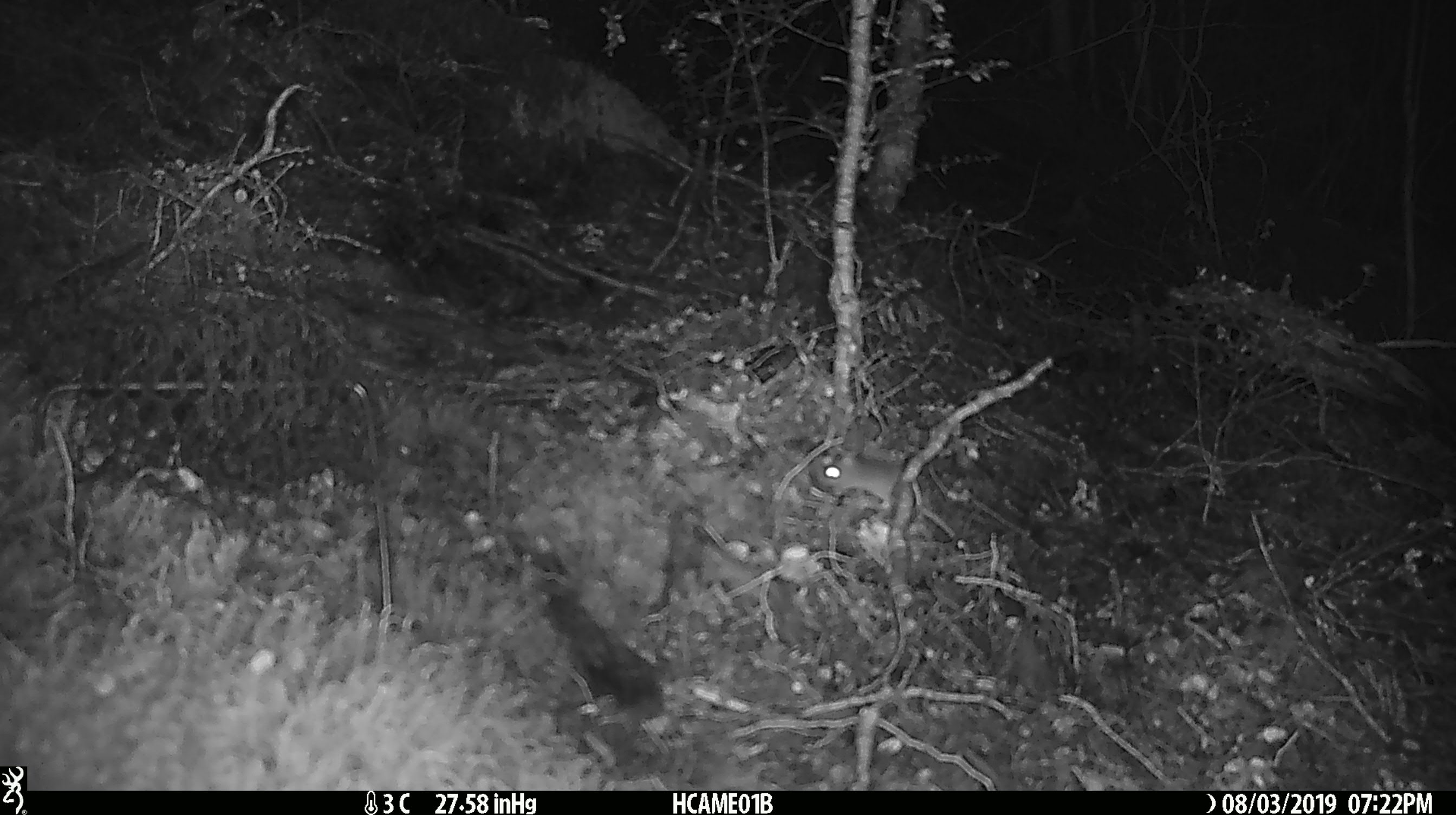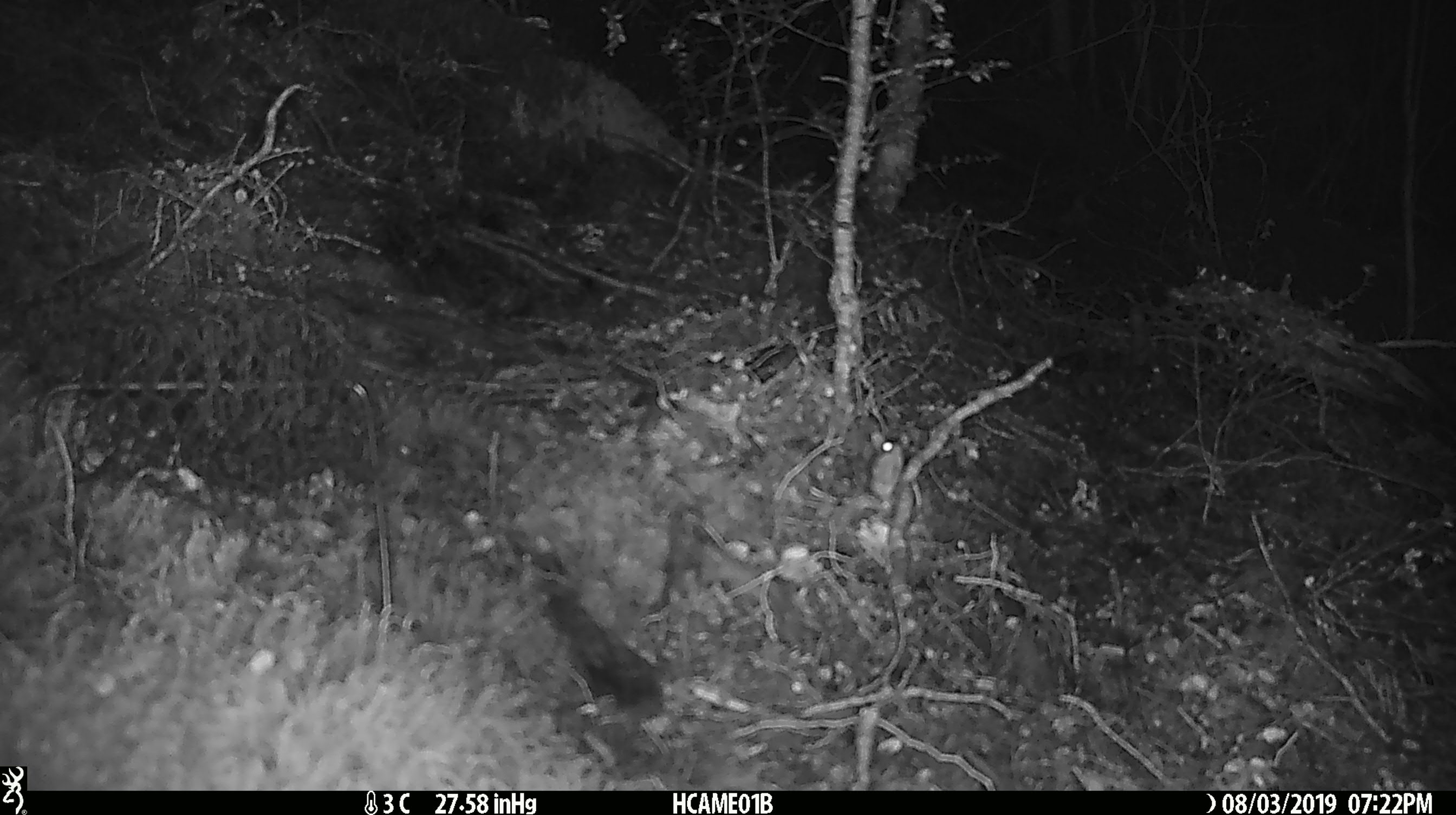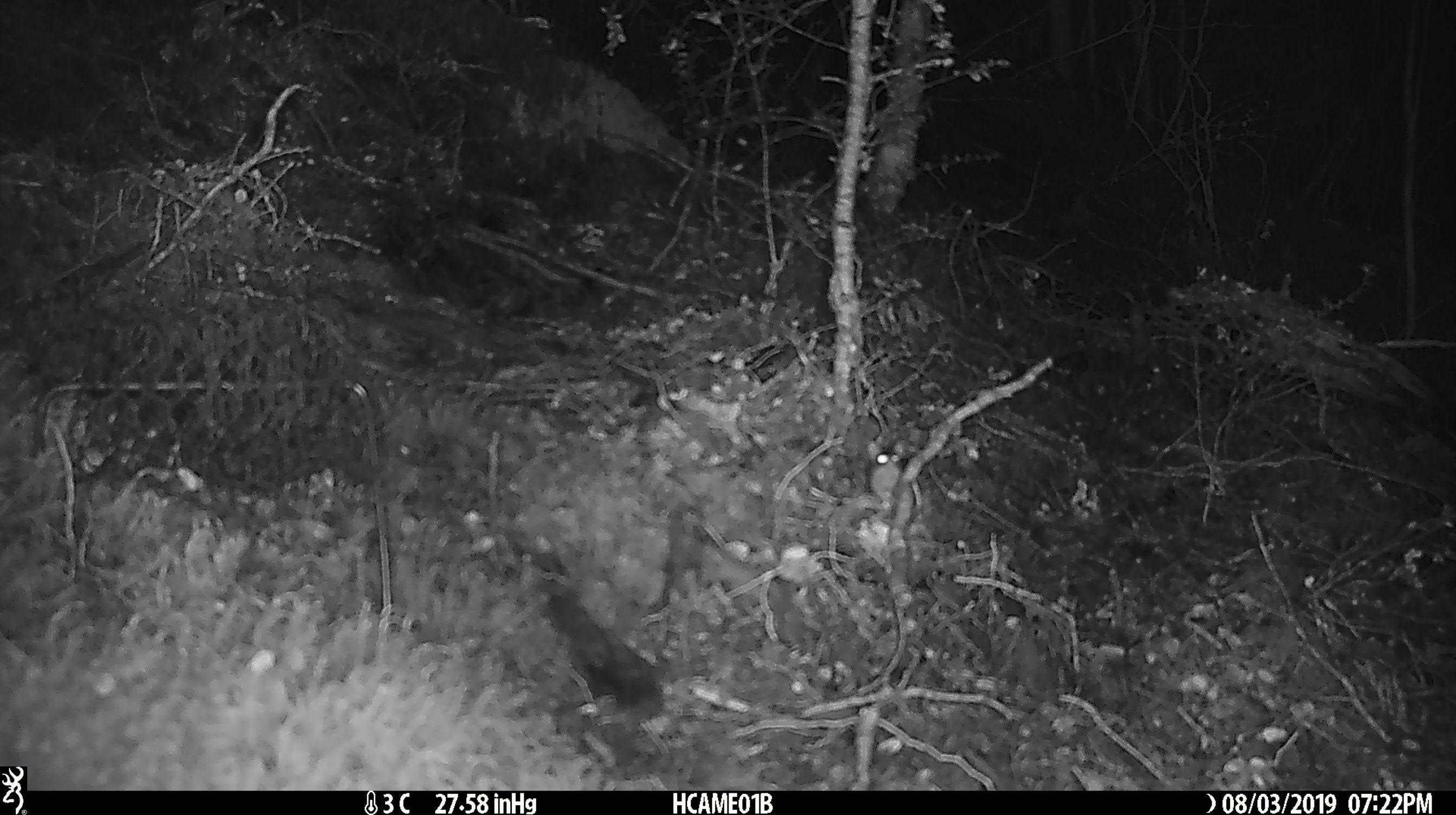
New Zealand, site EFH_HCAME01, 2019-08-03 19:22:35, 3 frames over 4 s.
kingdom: Animalia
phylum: Chordata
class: Mammalia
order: Rodentia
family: Muridae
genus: Mus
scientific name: Mus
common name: mouse